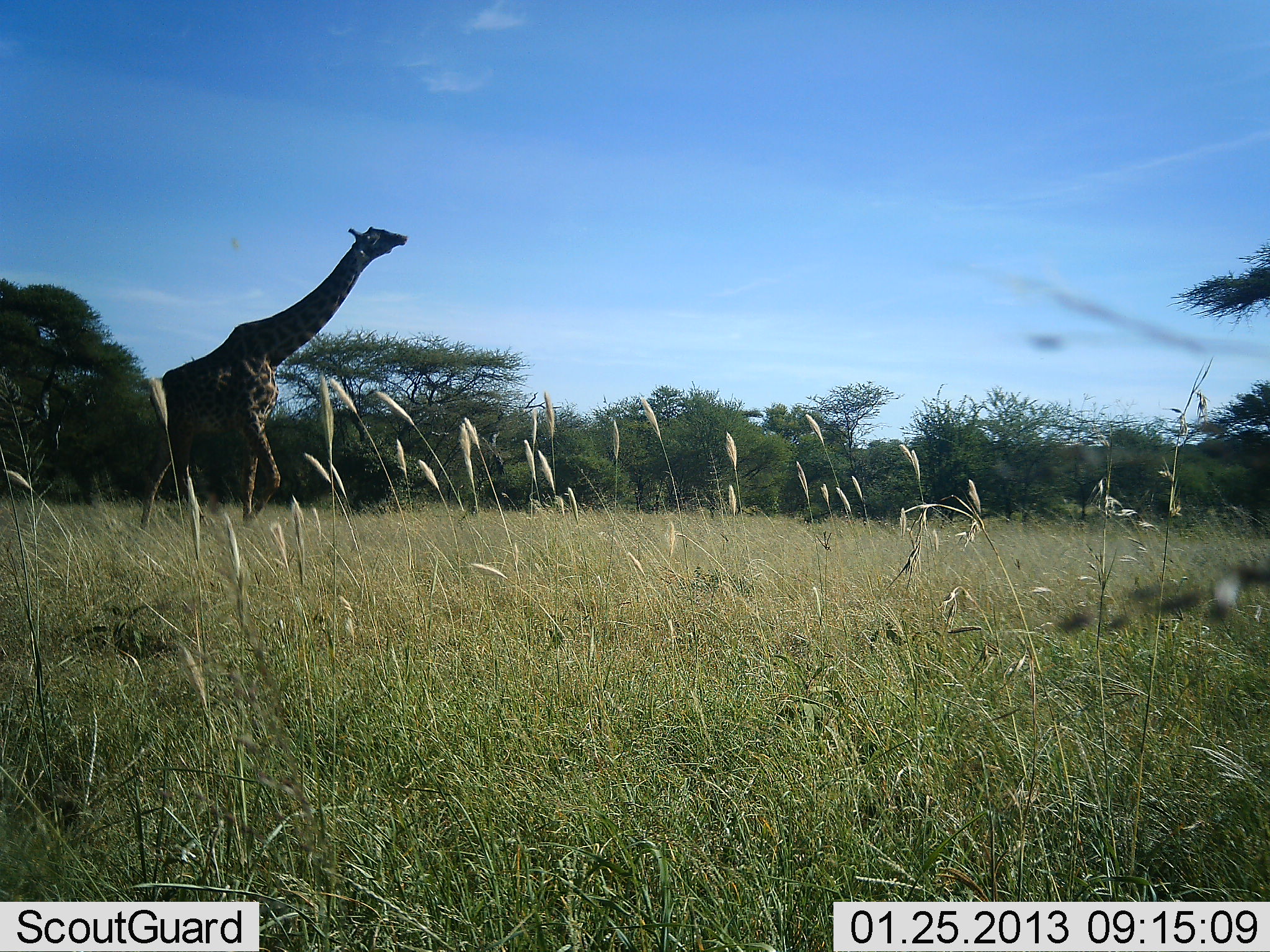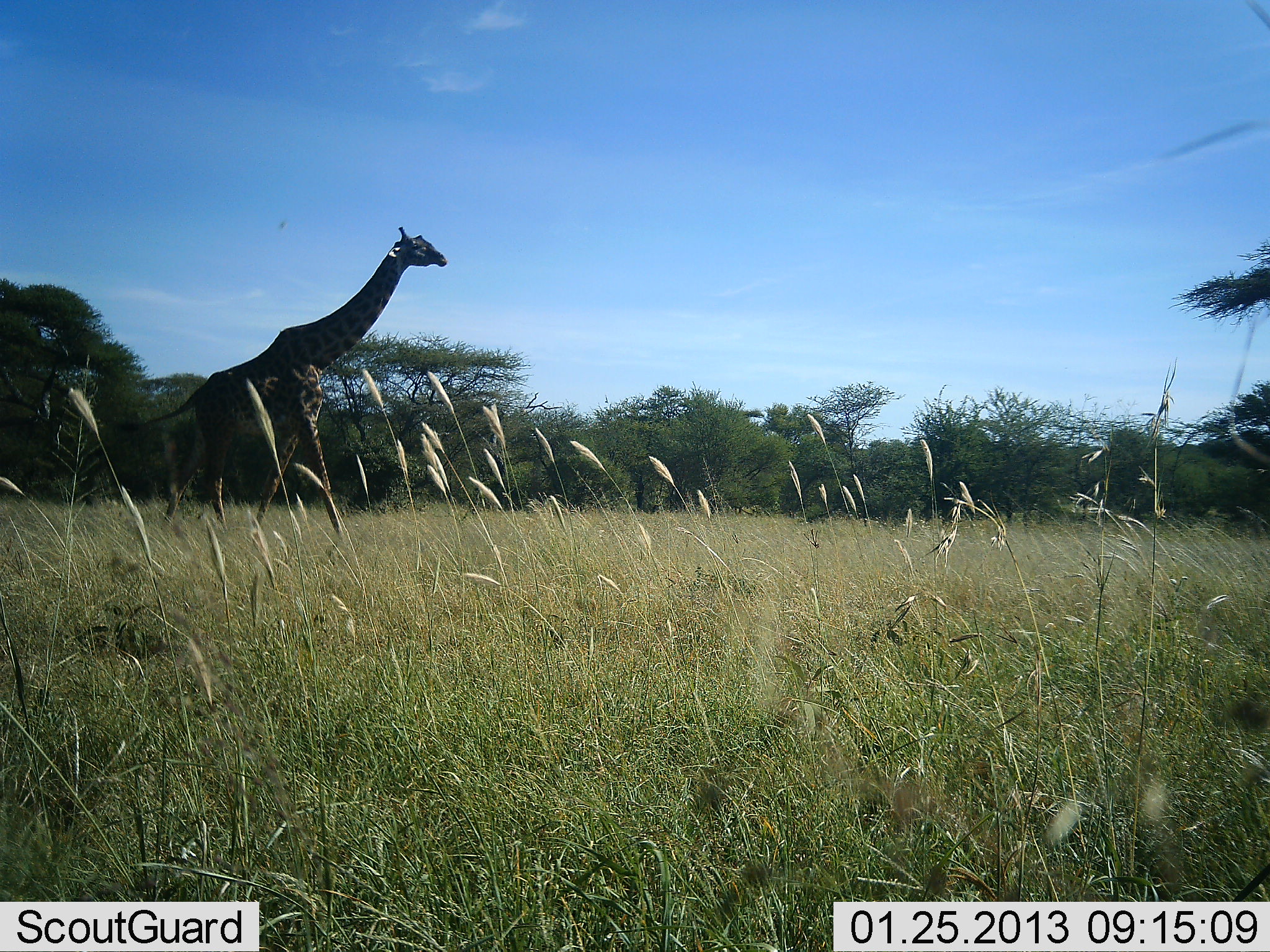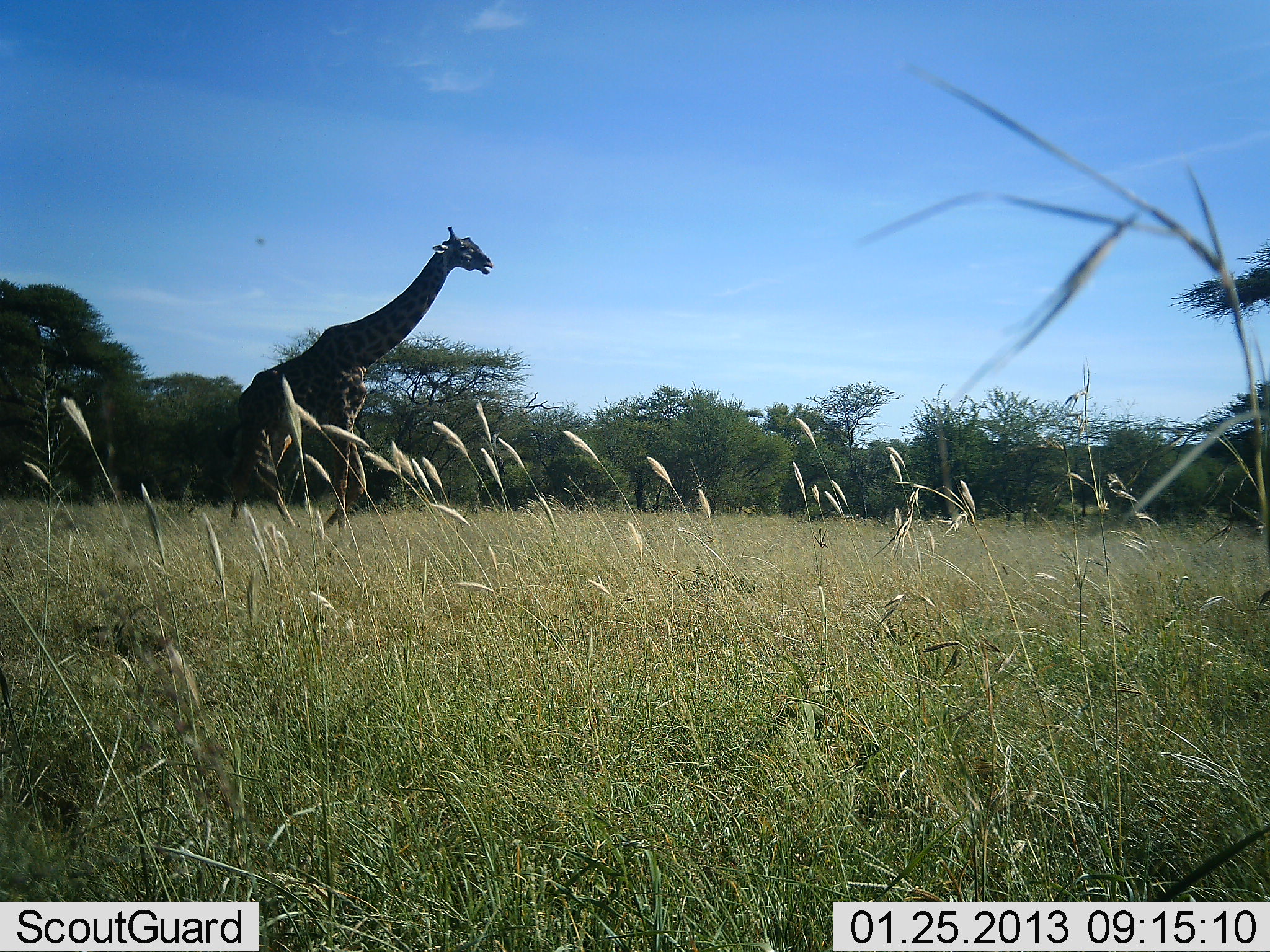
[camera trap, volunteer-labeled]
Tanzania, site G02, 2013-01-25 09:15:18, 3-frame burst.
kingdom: Animalia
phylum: Chordata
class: Mammalia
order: Artiodactyla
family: Giraffidae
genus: Giraffa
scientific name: Giraffa camelopardalis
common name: giraffe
Giraffe (Giraffa camelopardalis), count 1. Behavior (volunteer vote fractions): standing 11%, resting 0%, moving 89%, interacting 0%. Young present (vote fraction): 0%. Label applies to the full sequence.